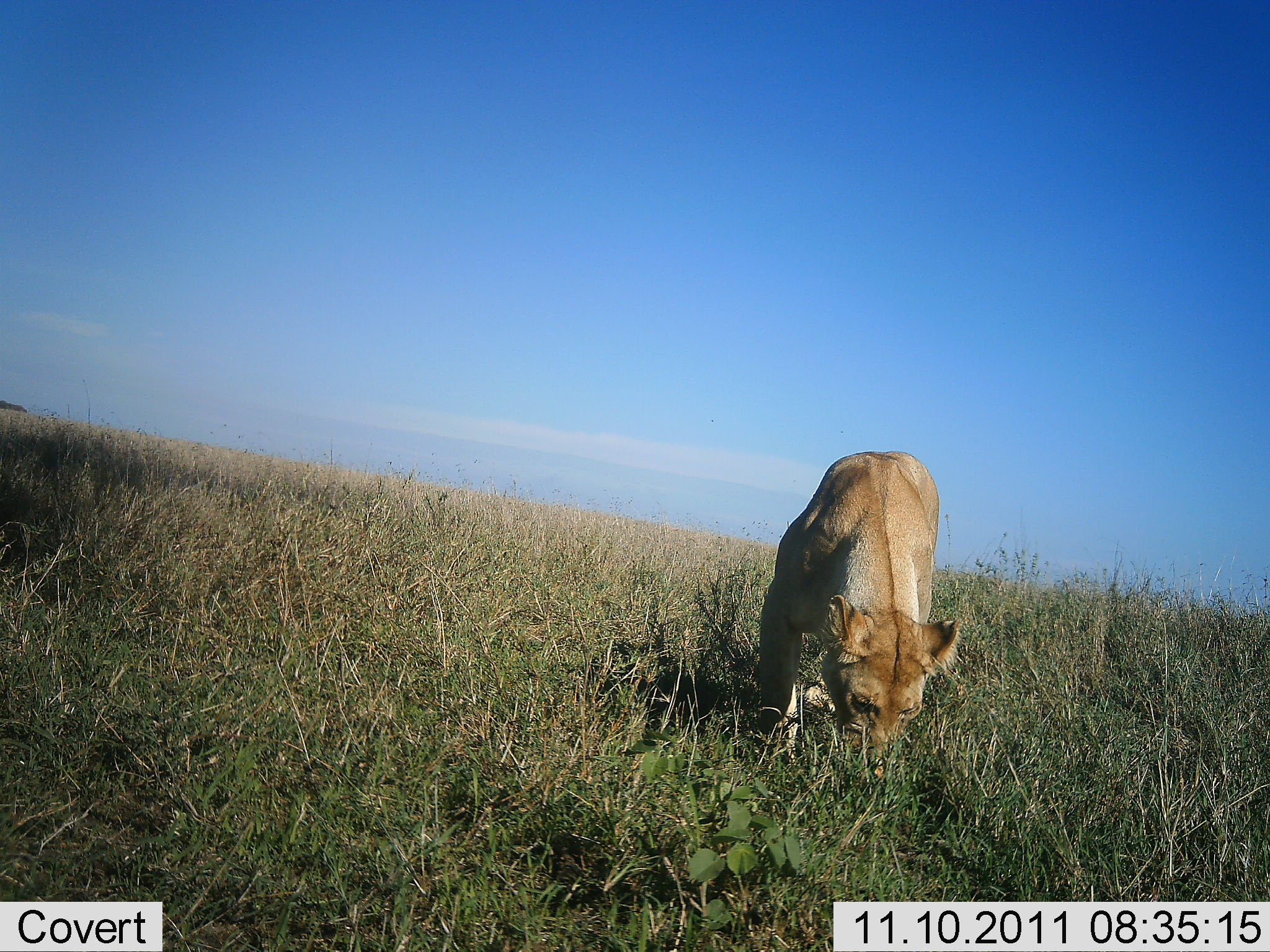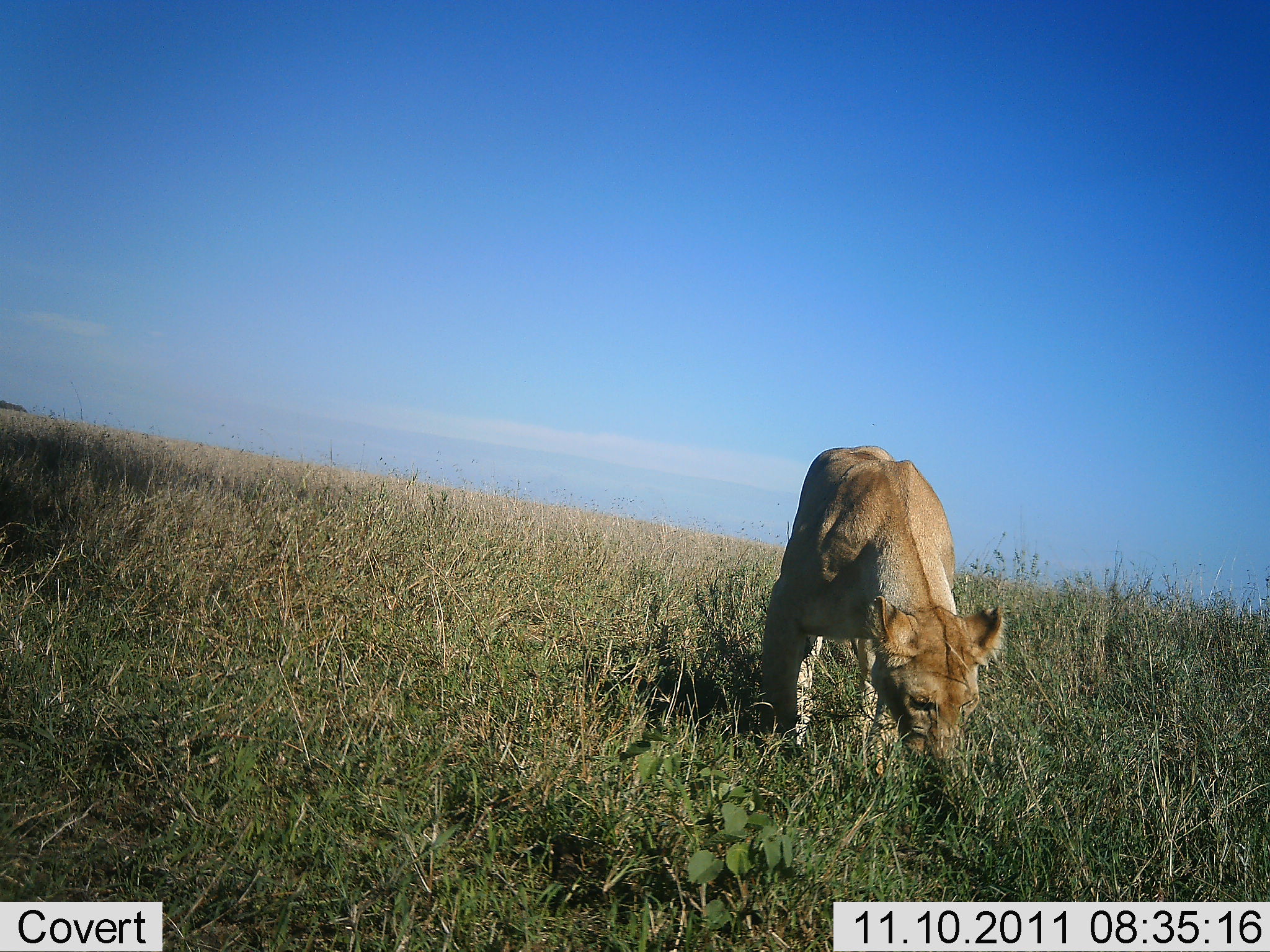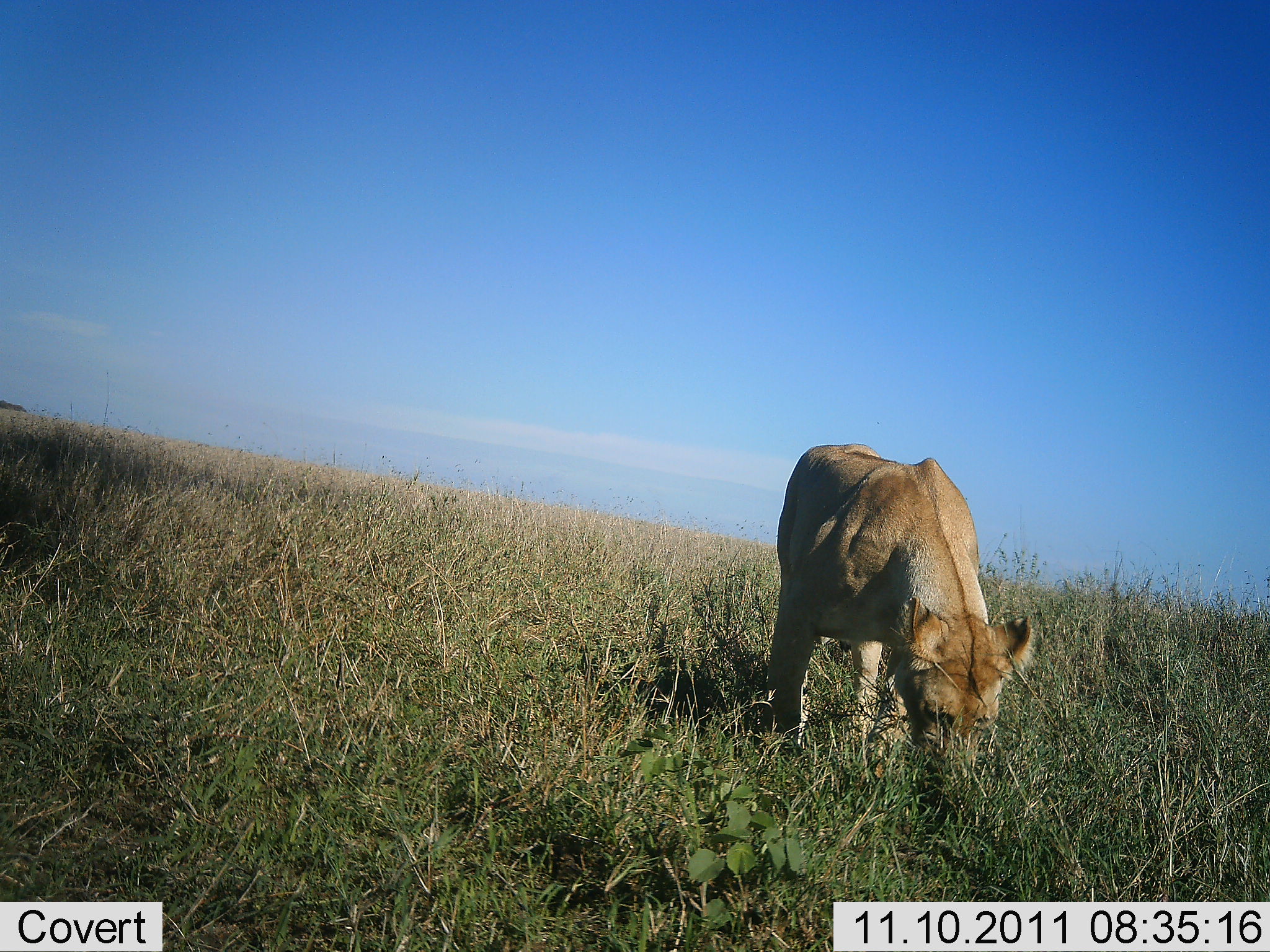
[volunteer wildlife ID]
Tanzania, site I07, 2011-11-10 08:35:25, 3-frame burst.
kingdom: Animalia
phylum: Chordata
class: Mammalia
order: Carnivora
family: Felidae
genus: Panthera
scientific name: Panthera leo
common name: lion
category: lionfemale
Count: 1.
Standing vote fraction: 62%.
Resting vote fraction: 0%.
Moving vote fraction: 38%.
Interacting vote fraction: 23%.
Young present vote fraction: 8%.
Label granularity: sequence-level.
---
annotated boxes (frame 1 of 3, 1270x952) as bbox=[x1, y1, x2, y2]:
animal: bbox=[754, 450, 961, 778]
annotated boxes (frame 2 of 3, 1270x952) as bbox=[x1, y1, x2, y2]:
animal: bbox=[759, 444, 1001, 765]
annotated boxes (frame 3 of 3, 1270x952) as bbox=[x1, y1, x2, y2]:
animal: bbox=[770, 443, 1031, 786]